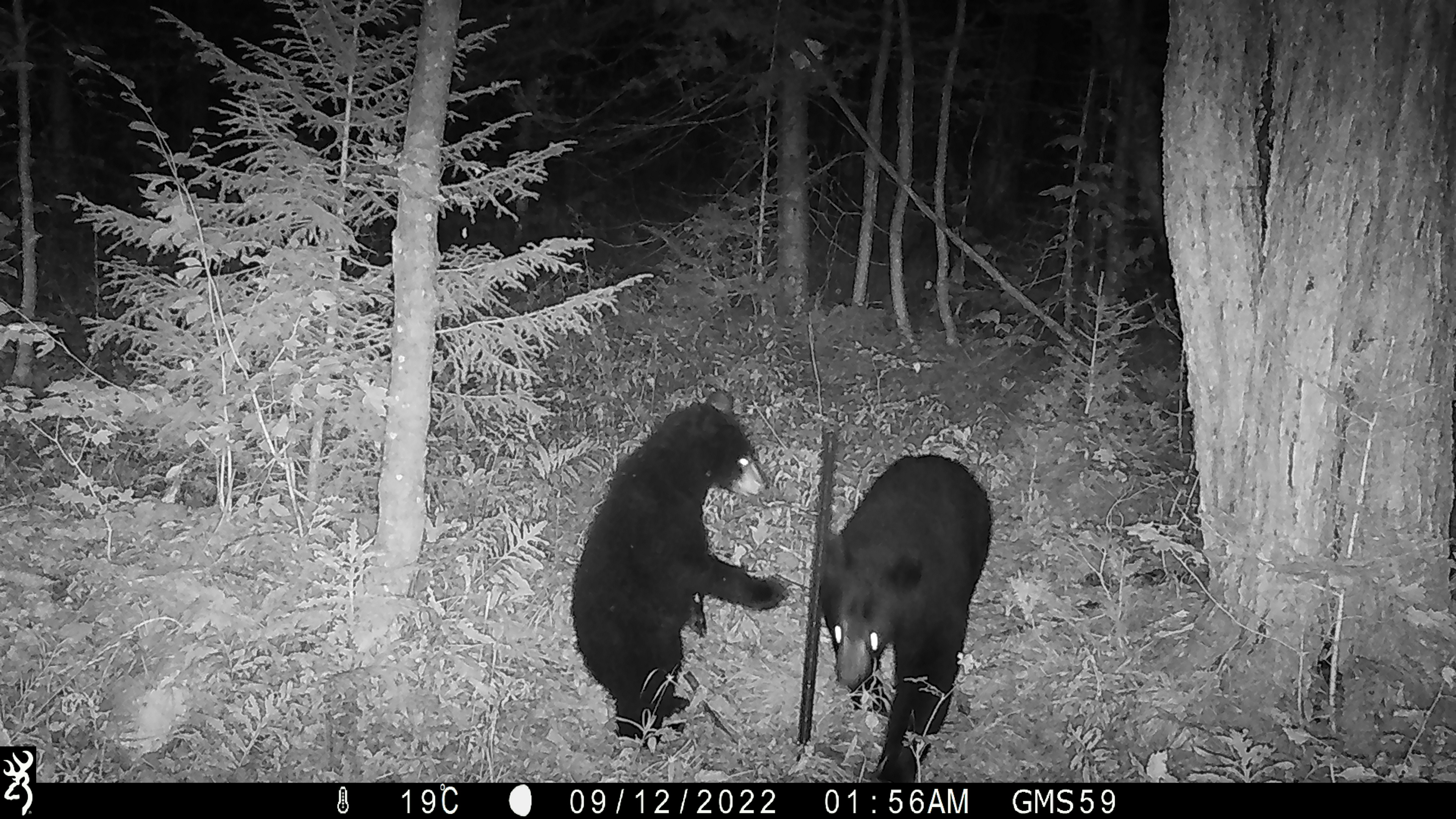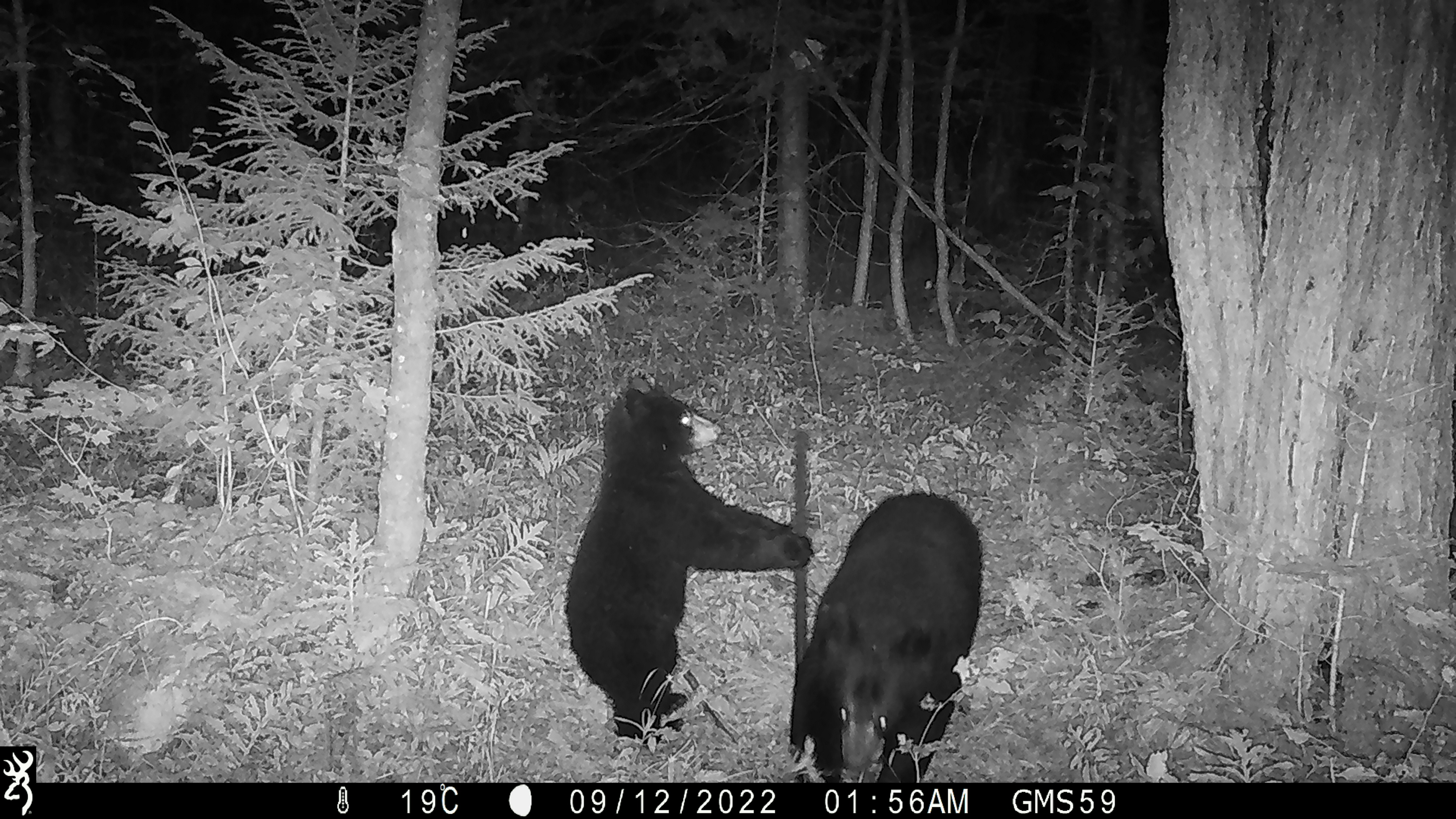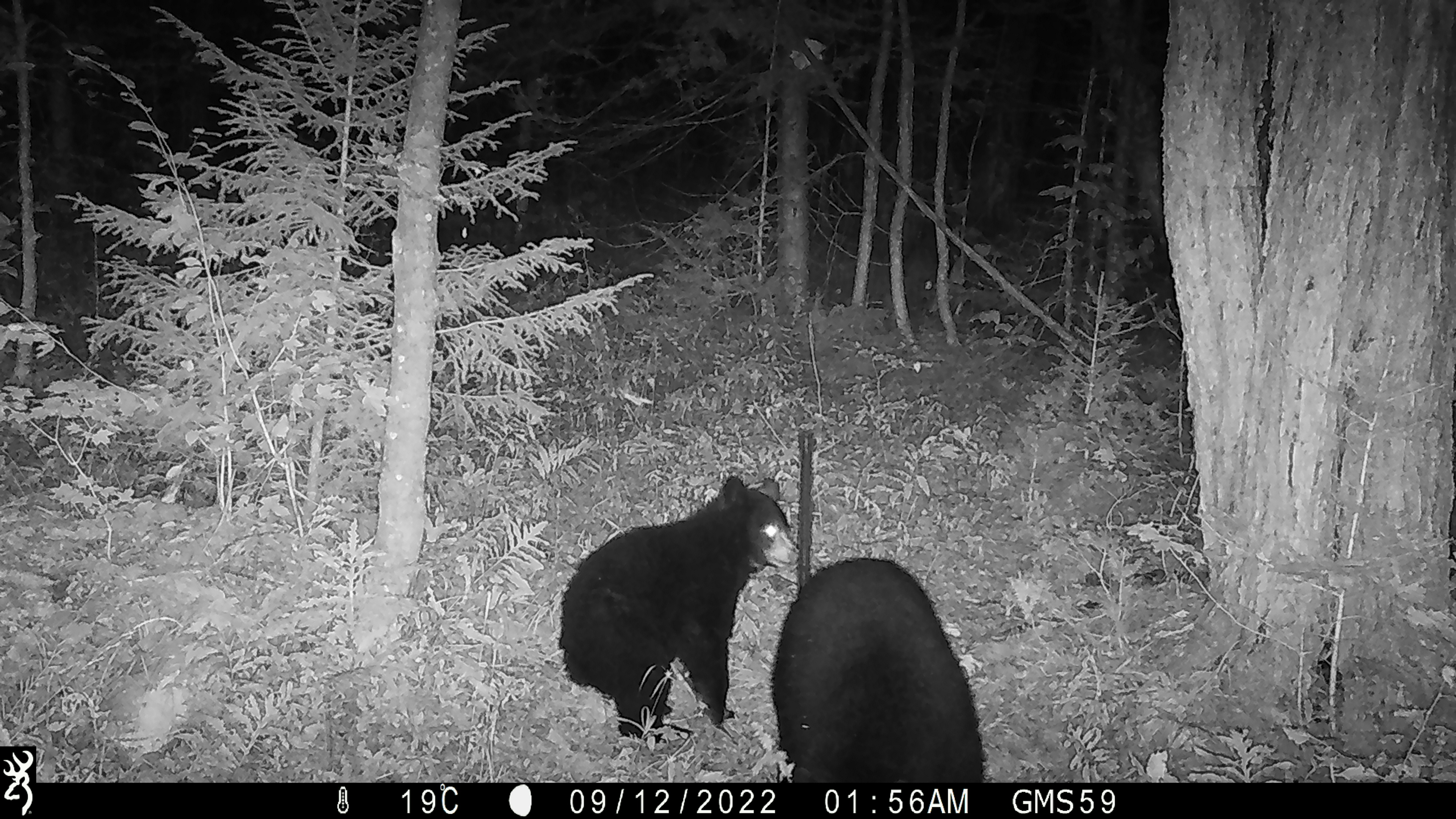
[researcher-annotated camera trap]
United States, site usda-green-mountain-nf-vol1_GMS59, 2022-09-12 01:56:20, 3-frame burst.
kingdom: Animalia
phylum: Chordata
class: Mammalia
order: Carnivora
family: Ursidae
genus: Ursus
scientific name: Ursus americanus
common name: black bear